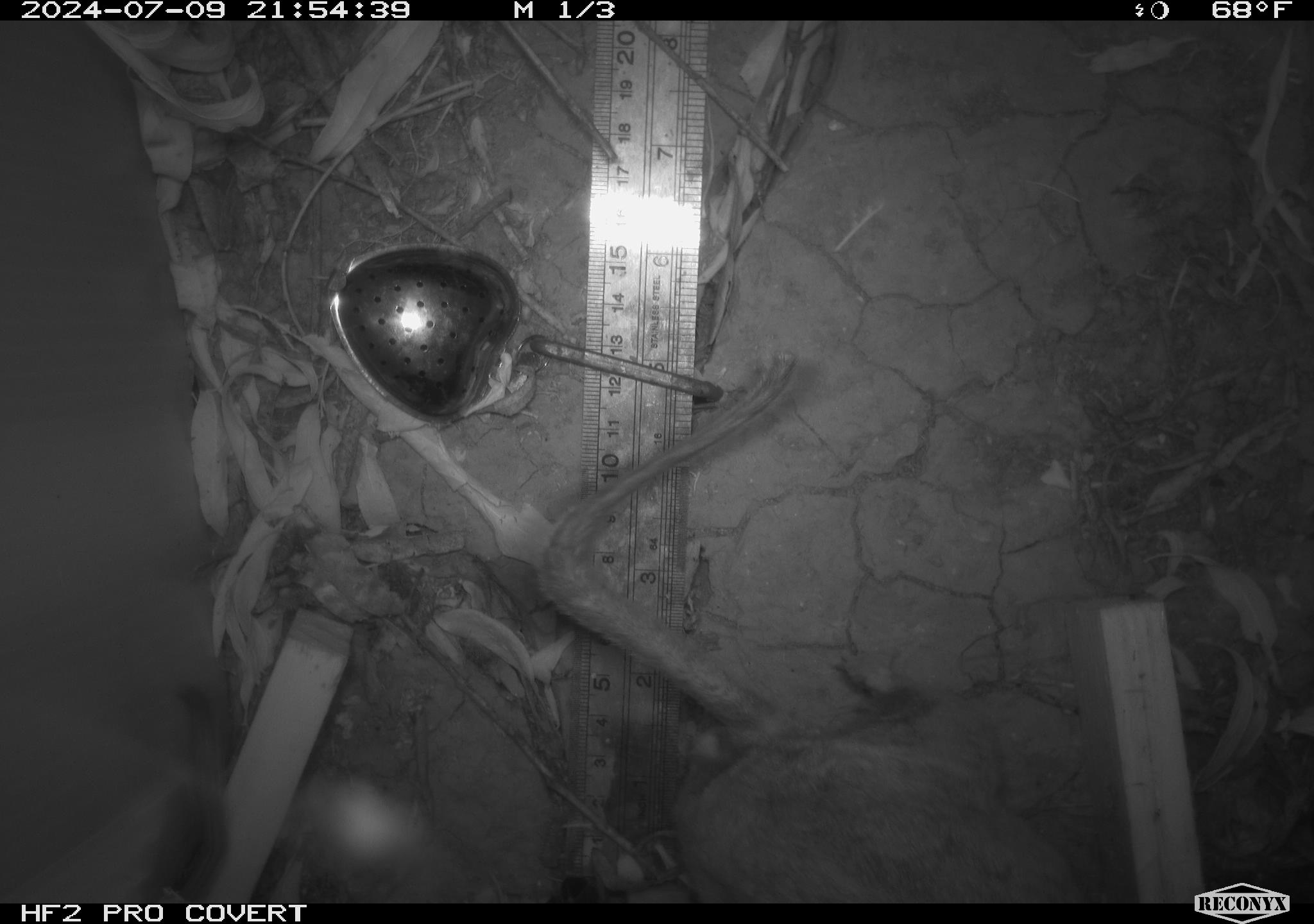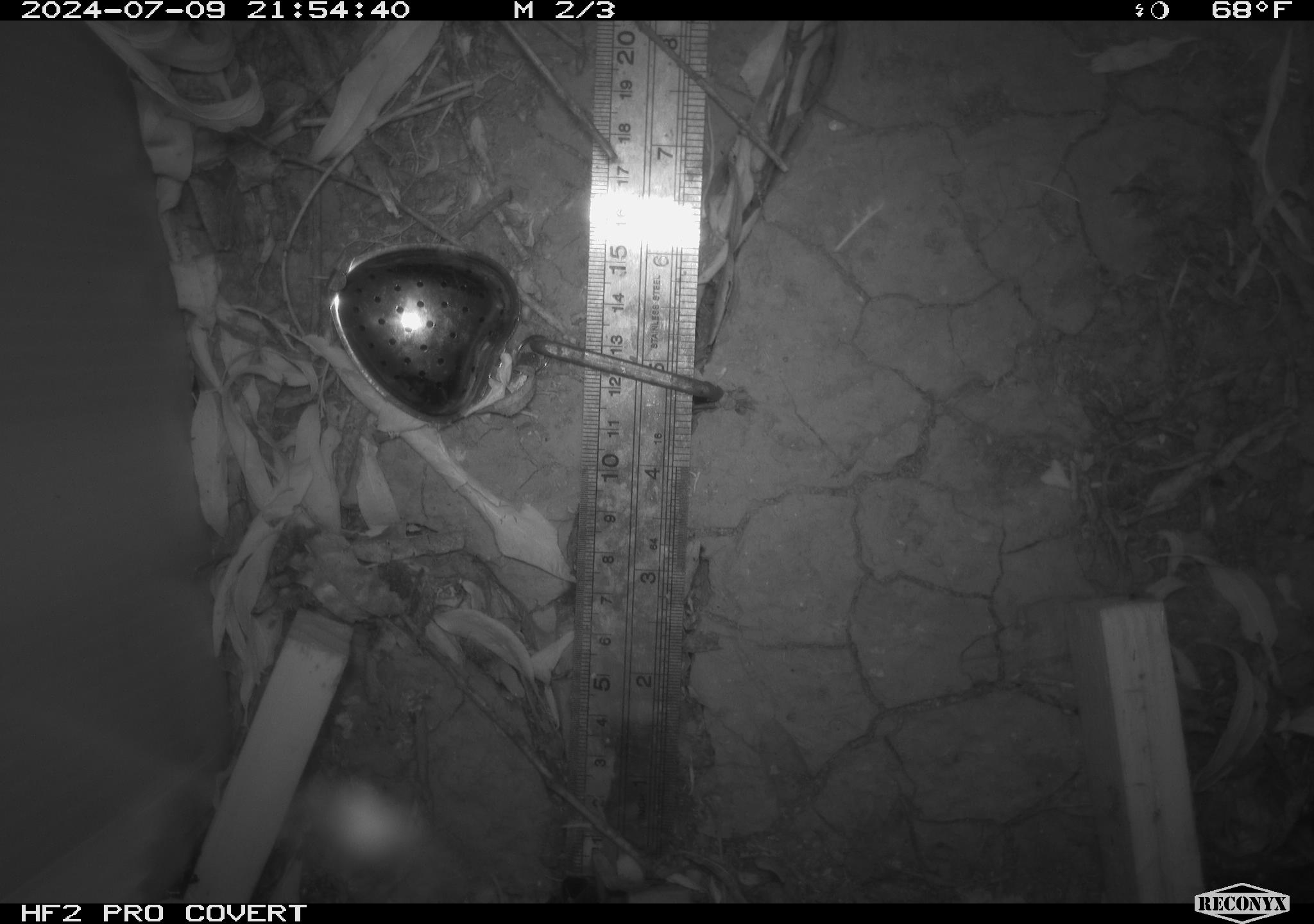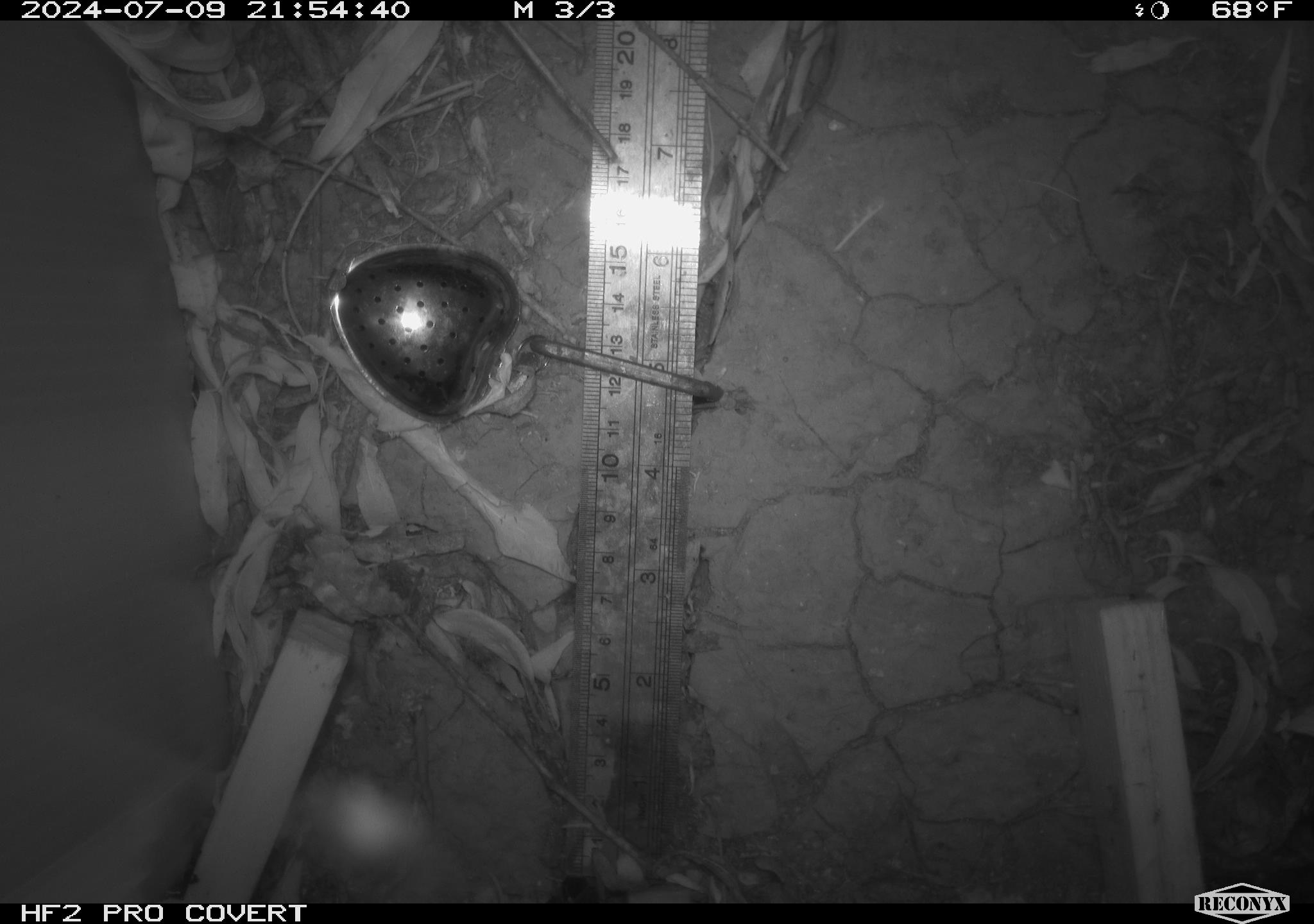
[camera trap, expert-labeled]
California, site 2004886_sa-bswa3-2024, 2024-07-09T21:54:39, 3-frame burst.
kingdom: Animalia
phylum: Chordata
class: Mammalia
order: Rodentia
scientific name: Rodentia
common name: woodrat or rat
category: woodrat or rat species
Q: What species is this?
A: Woodrat or rat species (woodrat or rat) (Rodentia).